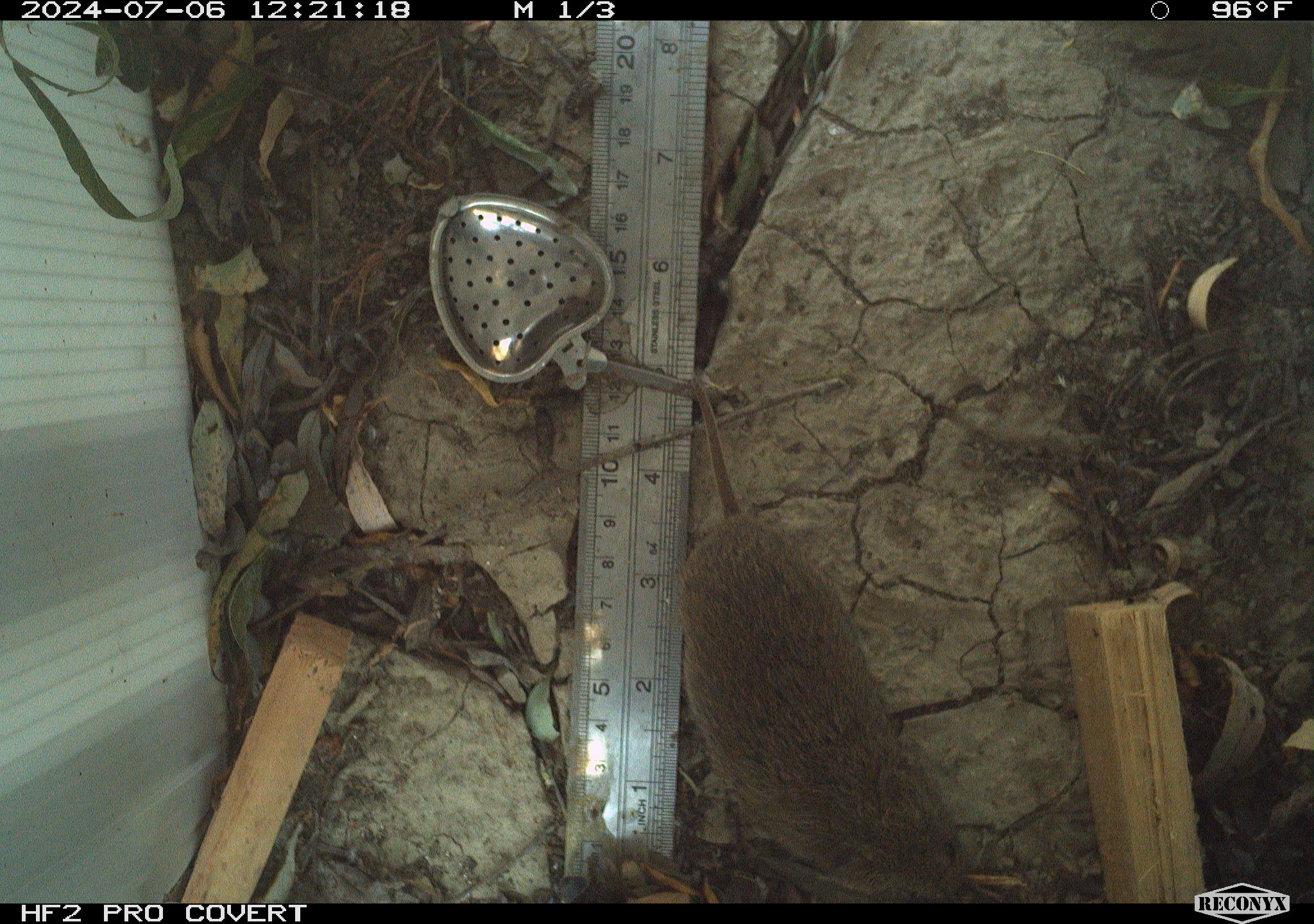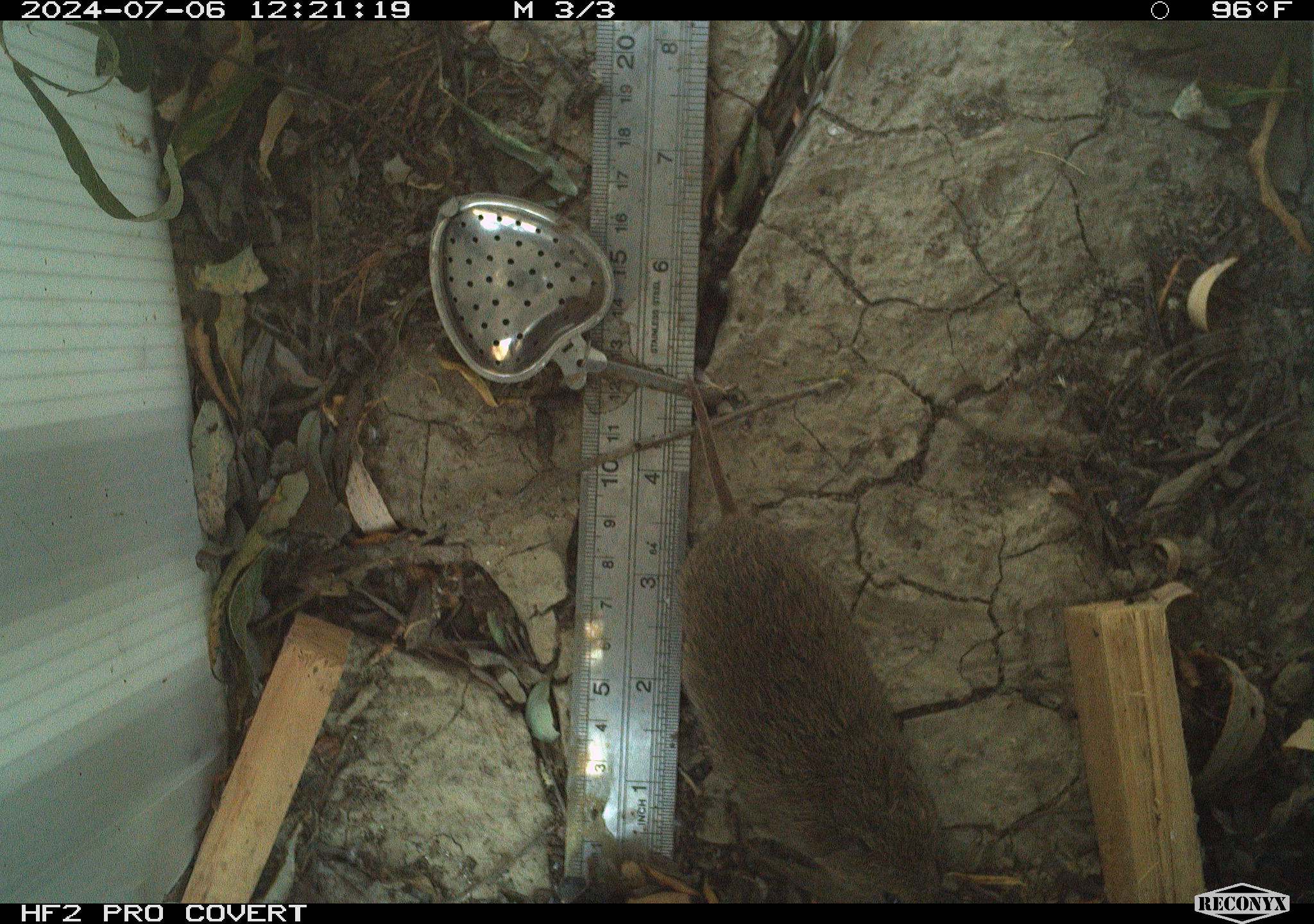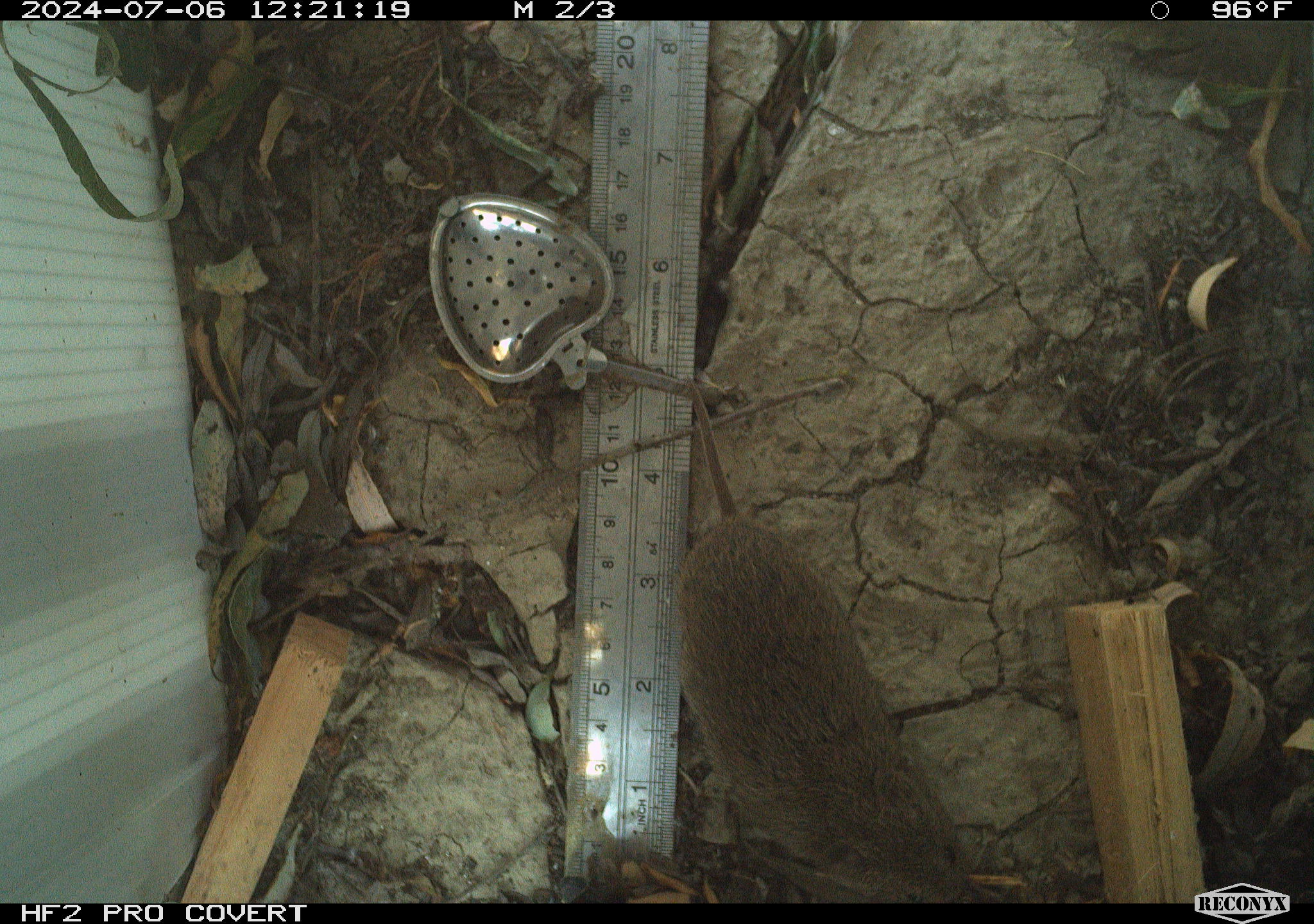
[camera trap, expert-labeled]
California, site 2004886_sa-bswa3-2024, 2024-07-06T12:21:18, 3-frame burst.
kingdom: Animalia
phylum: Chordata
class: Mammalia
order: Rodentia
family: Cricetidae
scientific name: Arvicolinae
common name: voles, lemmings, and muskrats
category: arvicolinae subfamily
Arvicolinae subfamily (voles, lemmings, and muskrats) (Arvicolinae).